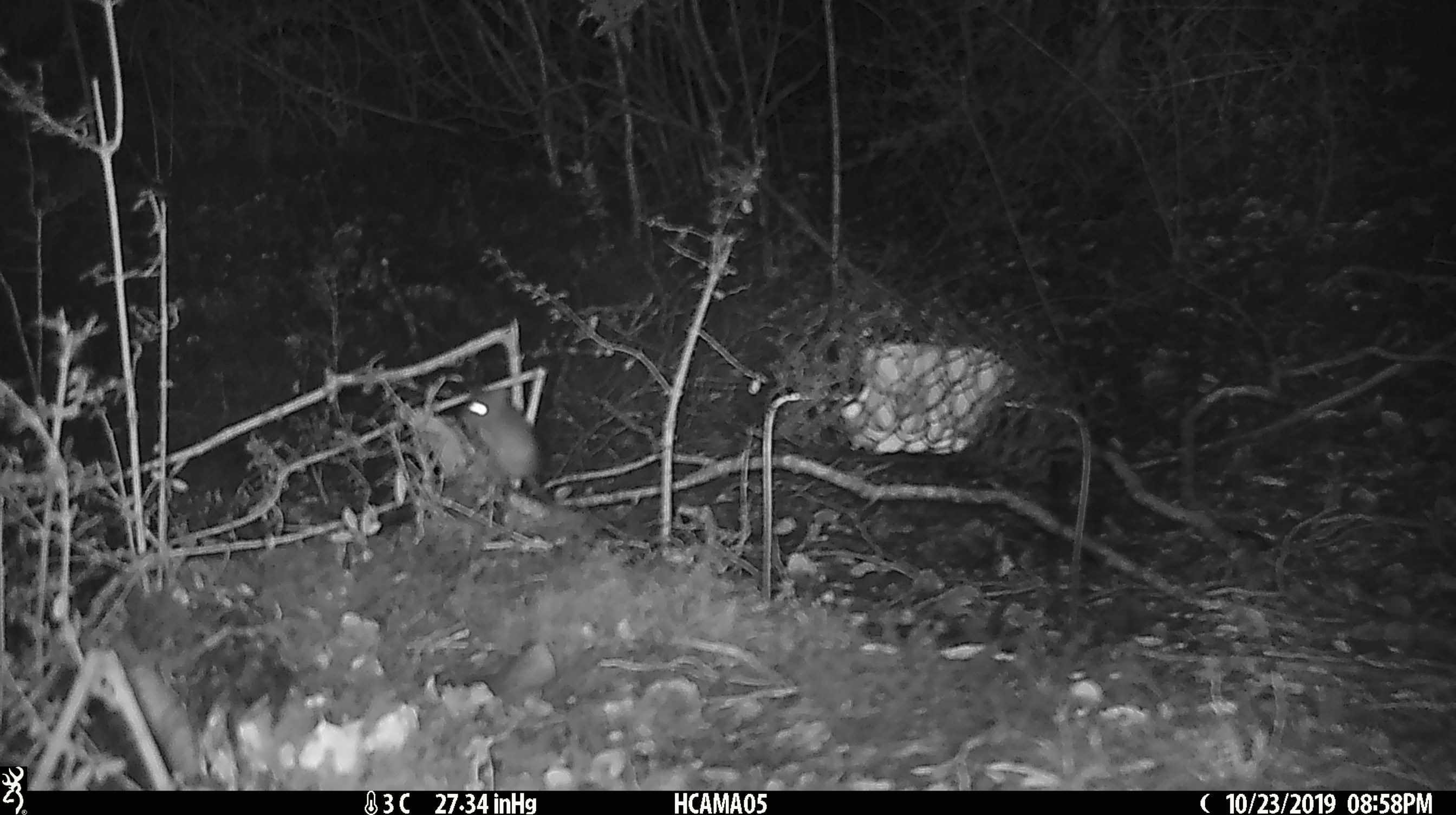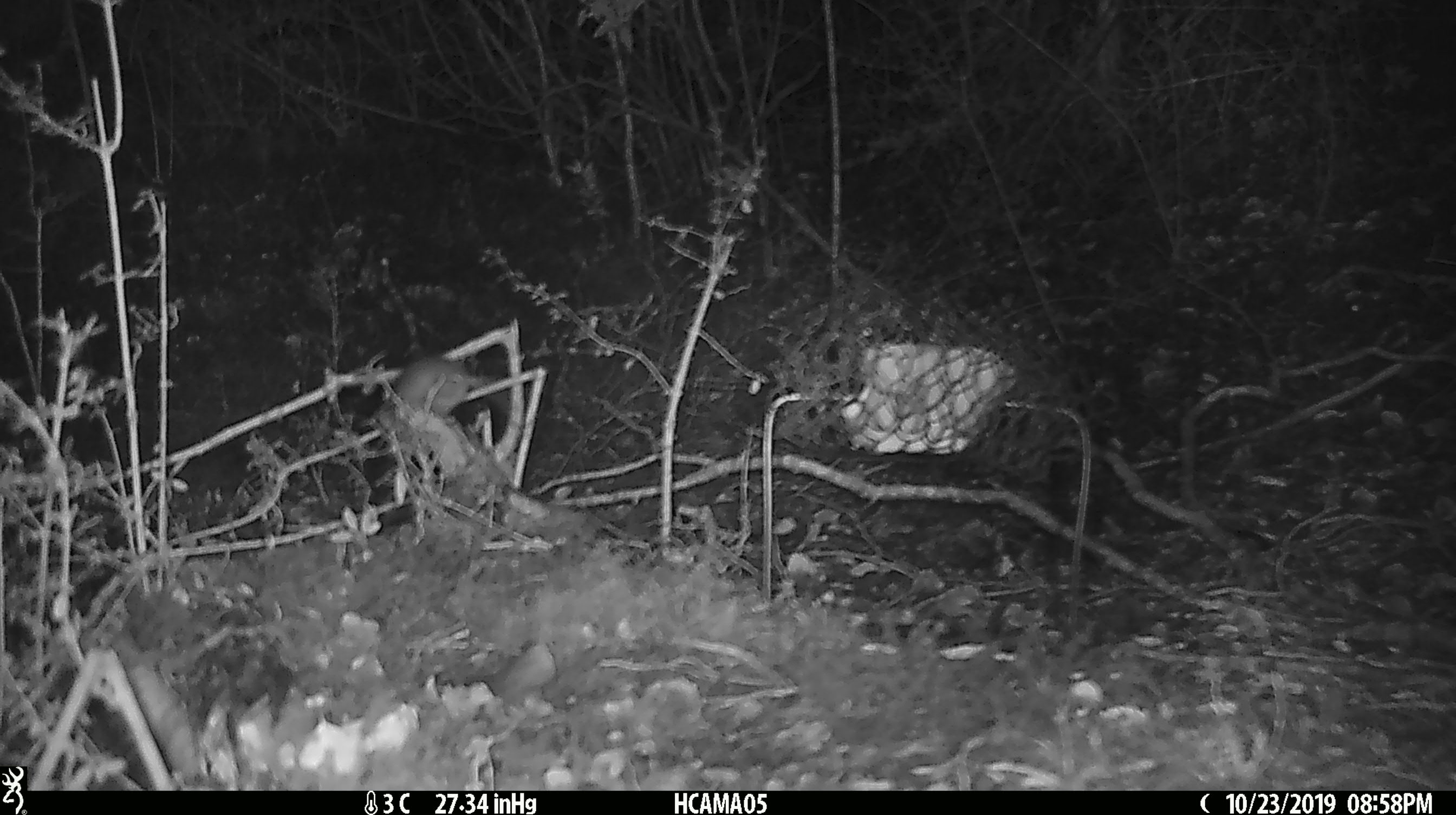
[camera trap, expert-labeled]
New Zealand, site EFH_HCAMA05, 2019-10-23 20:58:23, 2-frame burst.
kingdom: Animalia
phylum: Chordata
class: Mammalia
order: Rodentia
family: Muridae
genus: Mus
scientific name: Mus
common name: mouse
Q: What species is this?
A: Mouse (Mus).